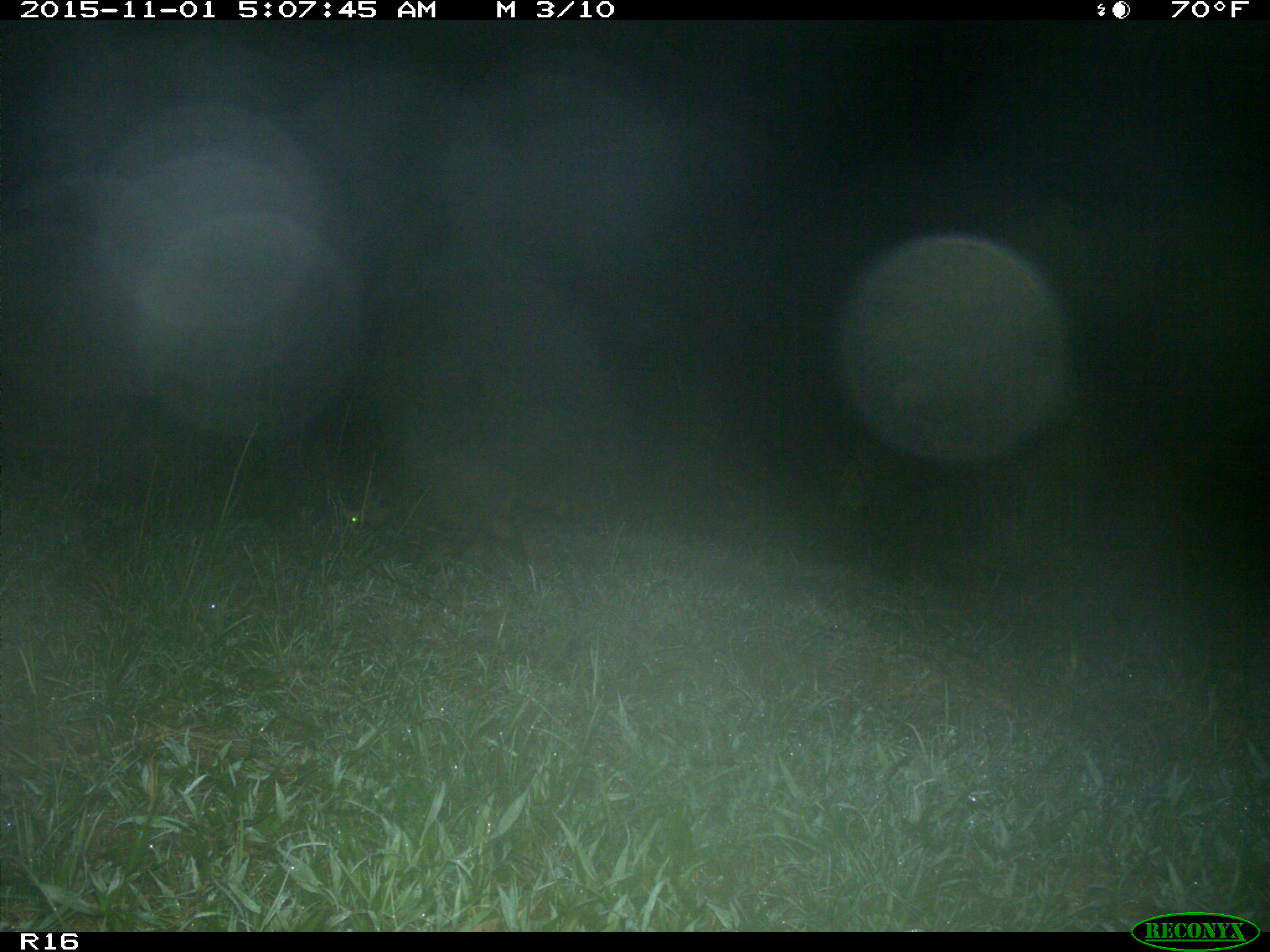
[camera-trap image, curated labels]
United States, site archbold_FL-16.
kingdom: Animalia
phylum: Chordata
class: Mammalia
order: Carnivora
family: Procyonidae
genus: Procyon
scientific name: Procyon lotor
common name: common raccoon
Procyon lotor (common raccoon).